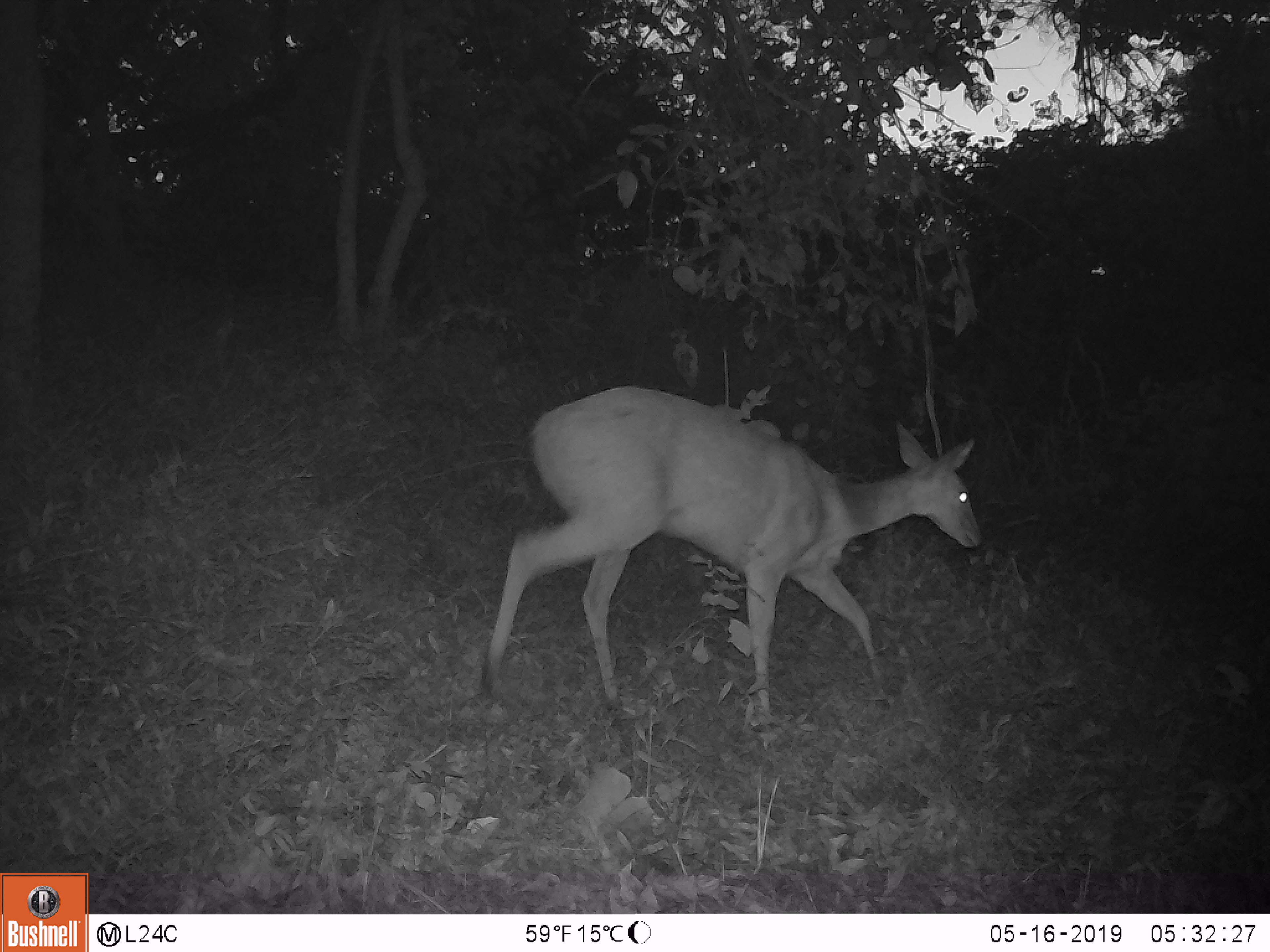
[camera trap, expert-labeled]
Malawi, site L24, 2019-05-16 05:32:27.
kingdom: Animalia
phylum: Chordata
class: Mammalia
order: Artiodactyla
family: Bovidae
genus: Redunca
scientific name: Redunca arundinum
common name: southern reedbuck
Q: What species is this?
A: Southern reedbuck (Redunca arundinum).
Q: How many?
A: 1.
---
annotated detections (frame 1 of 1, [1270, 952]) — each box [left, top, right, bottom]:
southern reedbuck: [454, 374, 993, 730]